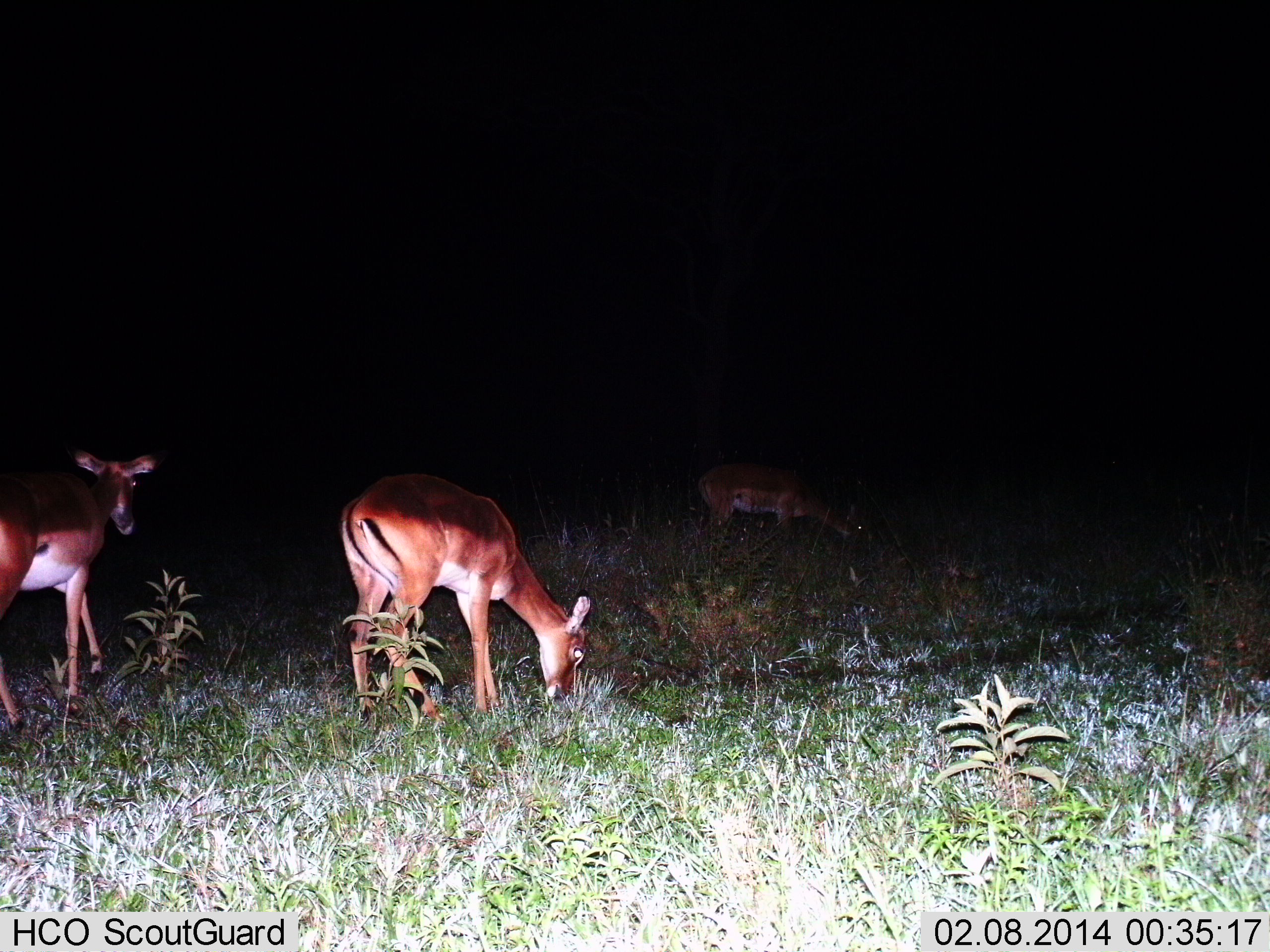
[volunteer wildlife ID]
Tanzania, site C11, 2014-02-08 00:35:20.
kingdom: Animalia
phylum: Chordata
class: Mammalia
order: Artiodactyla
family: Bovidae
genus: Aepyceros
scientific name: Aepyceros melampus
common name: impala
Impala (Aepyceros melampus), count 3. Behavior (volunteer vote fractions): standing 60%, resting 0%, moving 40%, interacting 0%. Young present (vote fraction): 0%. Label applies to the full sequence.